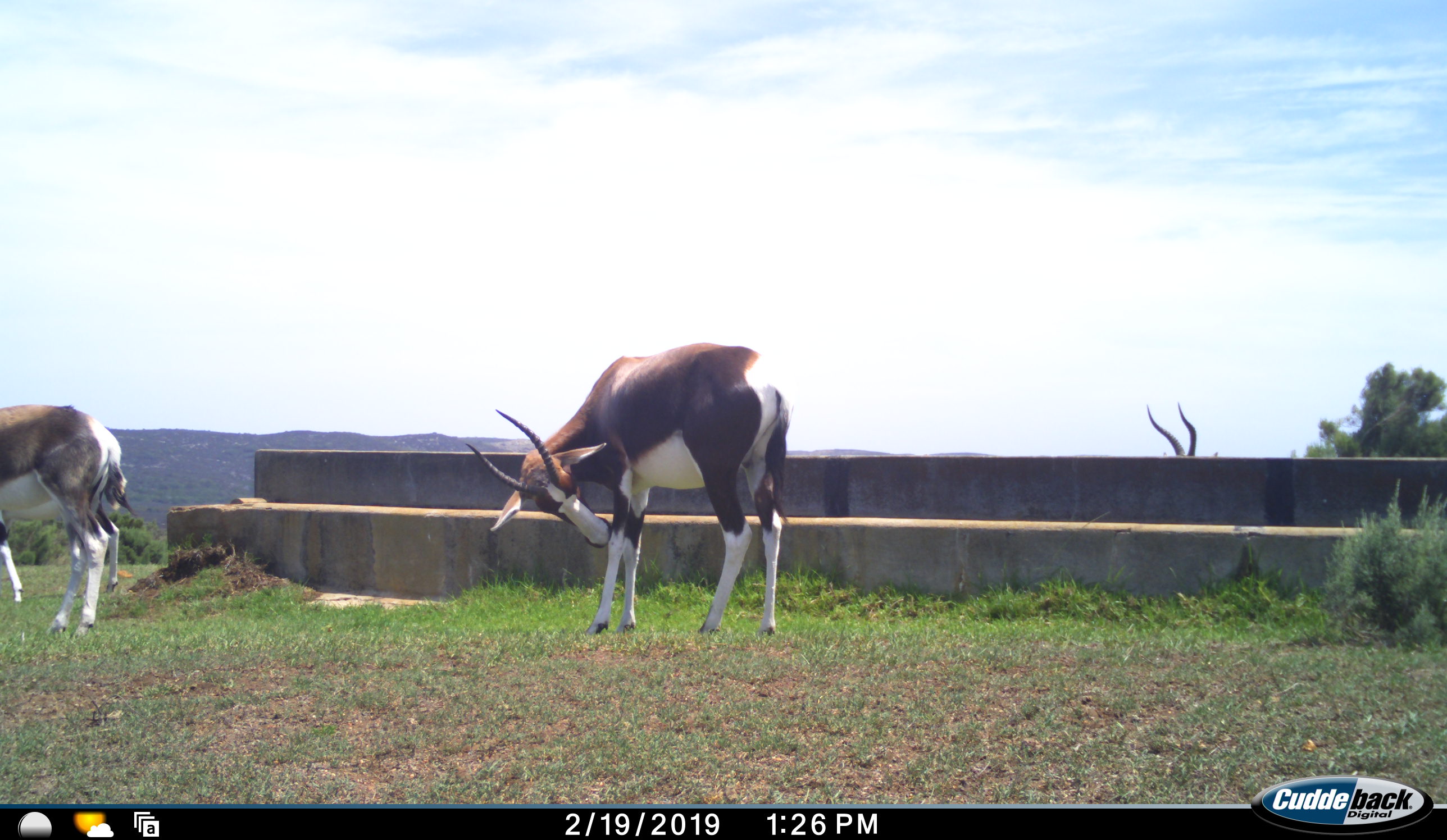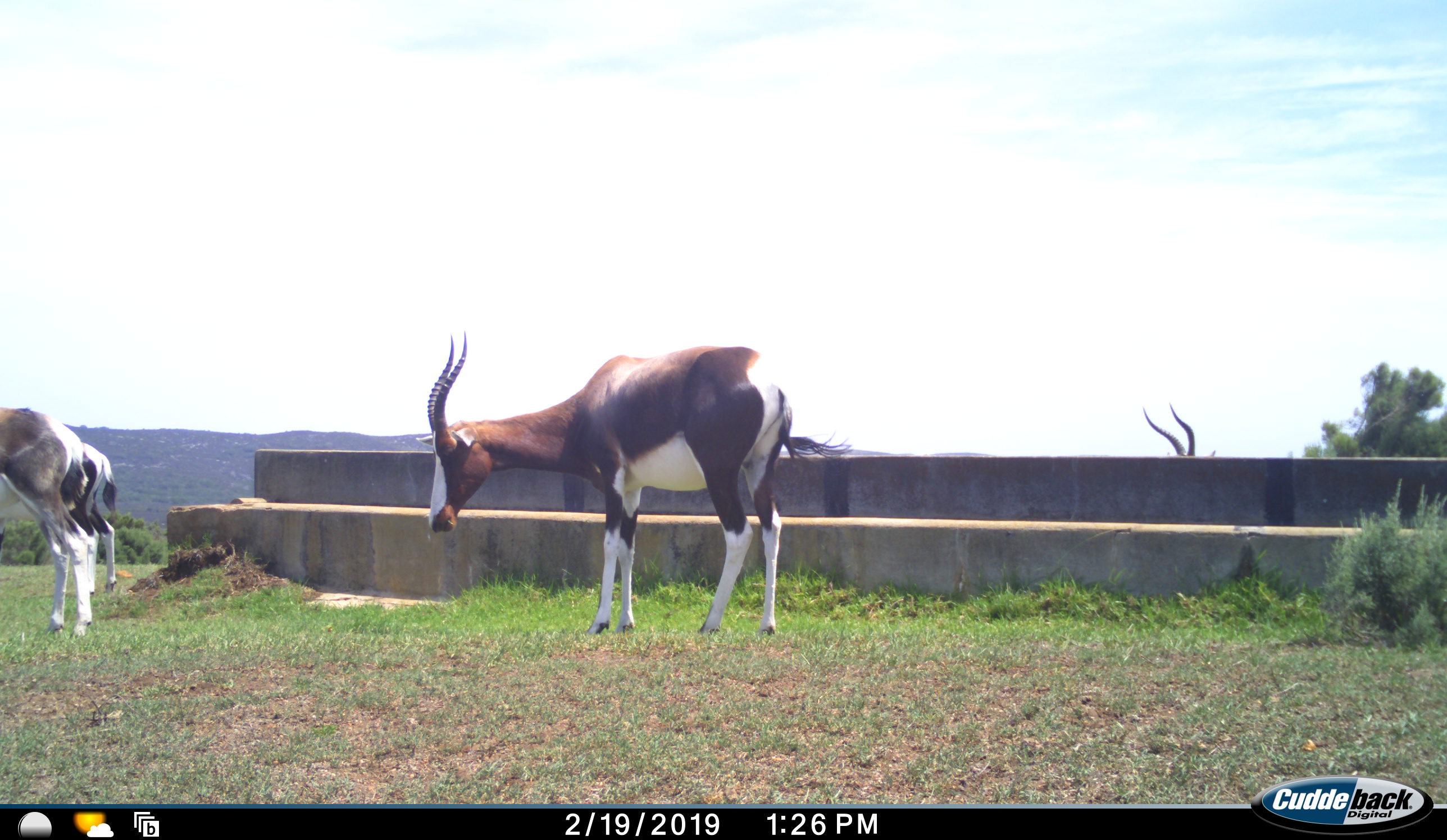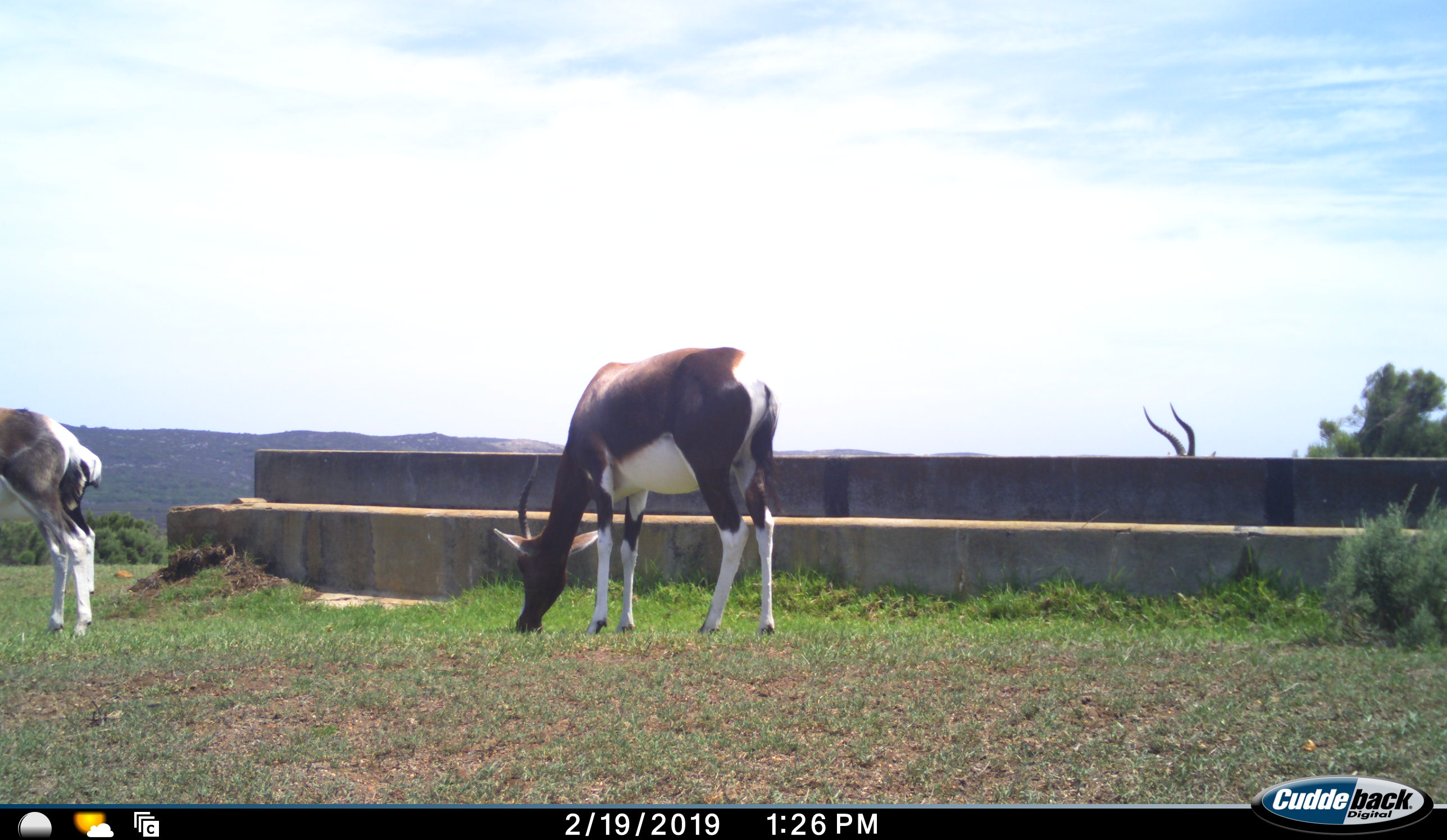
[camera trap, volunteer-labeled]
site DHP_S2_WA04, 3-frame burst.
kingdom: Animalia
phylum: Chordata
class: Mammalia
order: Artiodactyla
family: Bovidae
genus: Damaliscus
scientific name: Damaliscus pygargus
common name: bontebok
Bontebok (Damaliscus pygargus), count 4. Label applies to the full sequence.